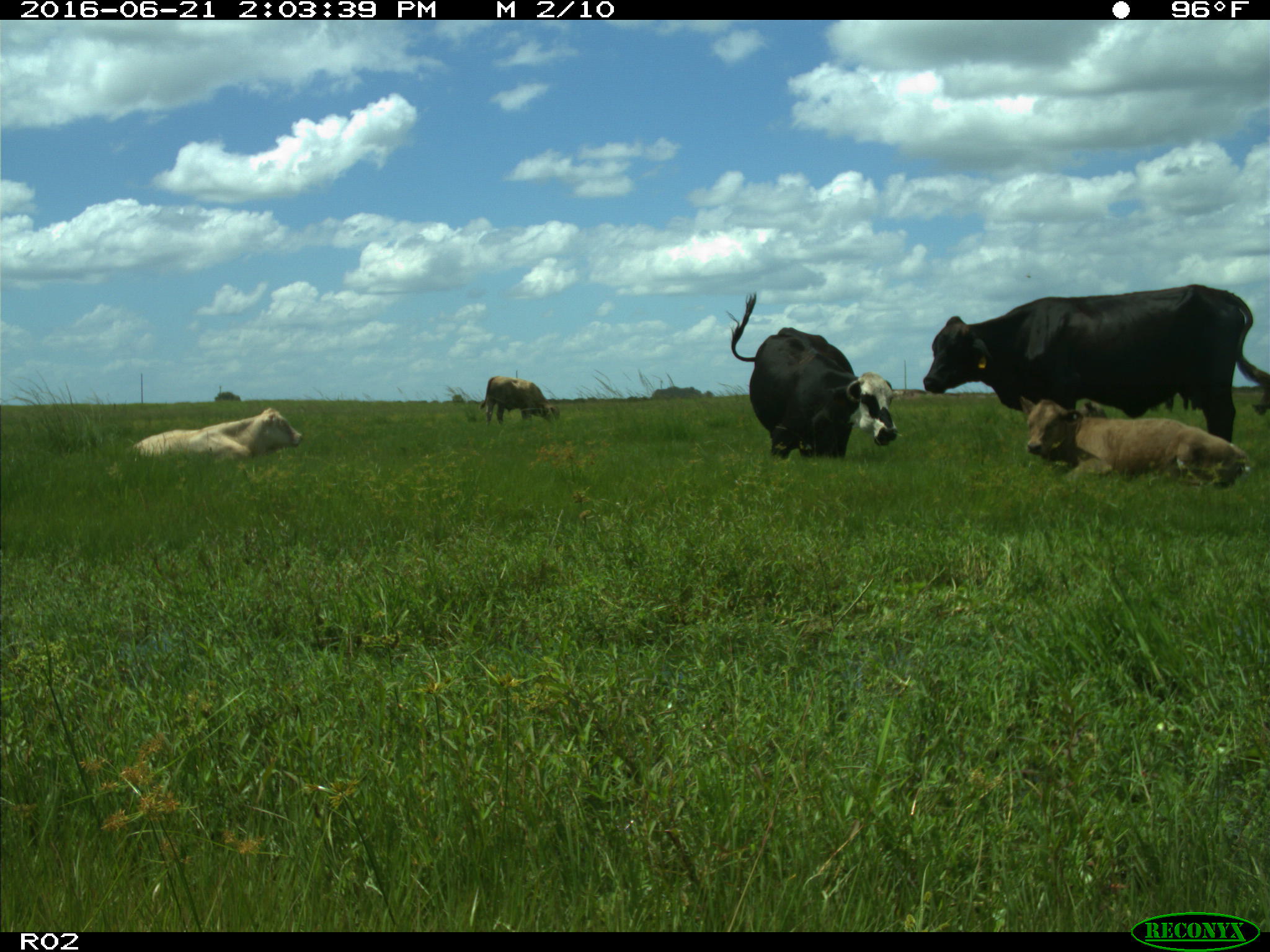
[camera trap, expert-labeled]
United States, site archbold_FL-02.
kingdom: Animalia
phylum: Chordata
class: Mammalia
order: Artiodactyla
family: Bovidae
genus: Bos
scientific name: Bos taurus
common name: domestic cow